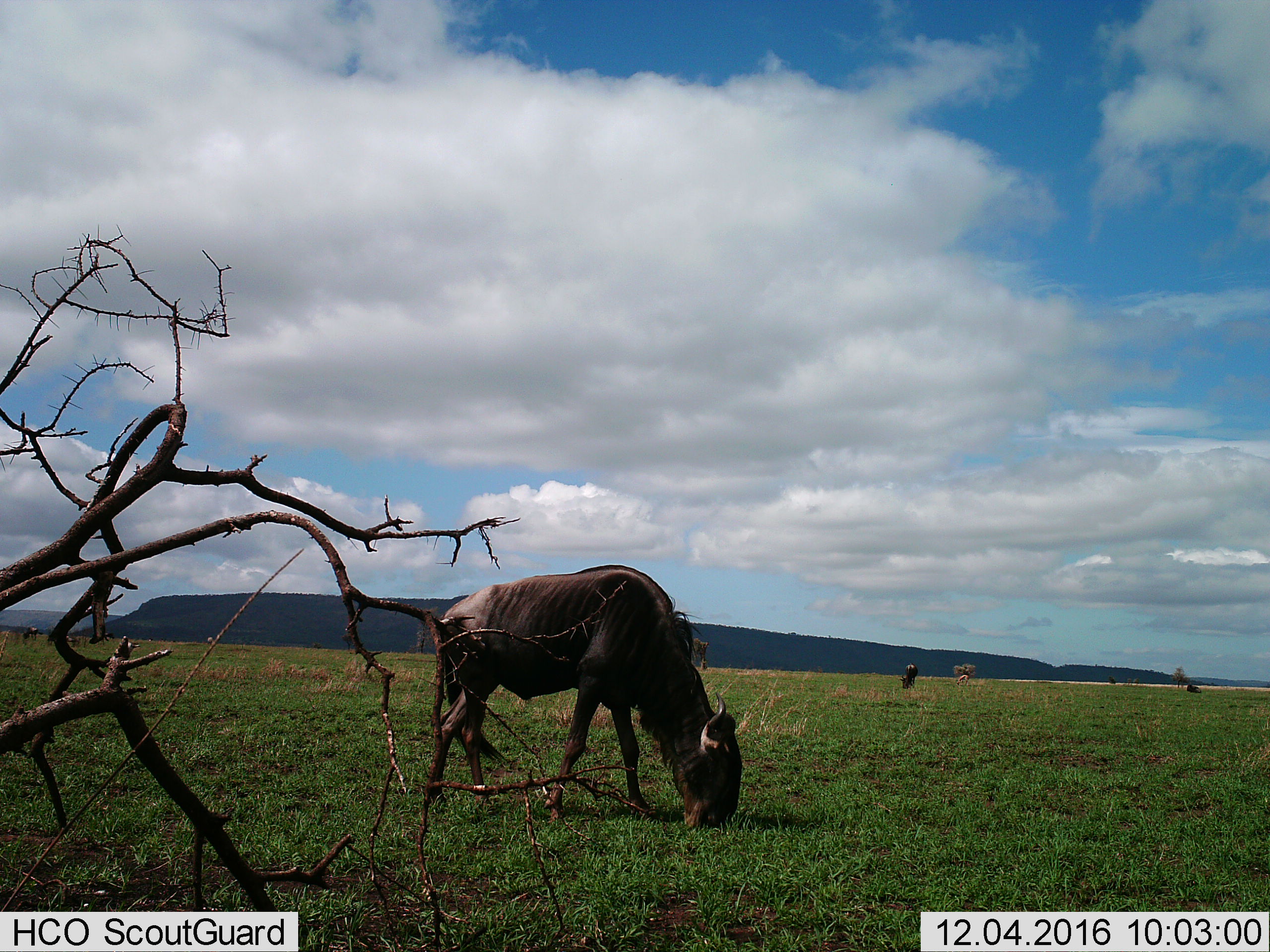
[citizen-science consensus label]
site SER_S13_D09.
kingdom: Animalia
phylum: Chordata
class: Mammalia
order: Artiodactyla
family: Bovidae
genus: Connochaetes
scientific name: Connochaetes taurinus taurinus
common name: blue wildebeest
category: wildebeestblue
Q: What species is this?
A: Wildebeestblue (blue wildebeest) (Connochaetes taurinus taurinus).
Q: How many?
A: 3.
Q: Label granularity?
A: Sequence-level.